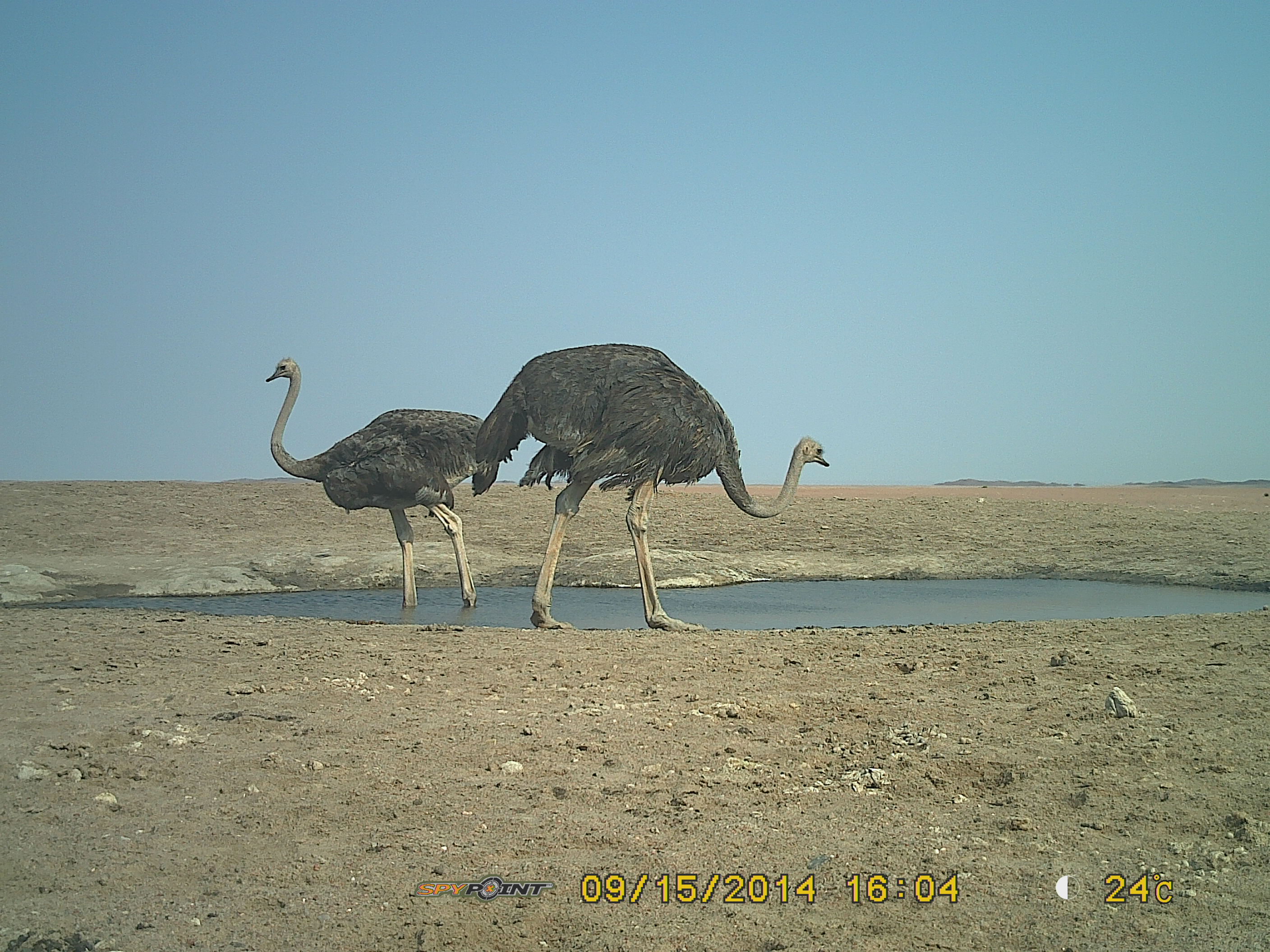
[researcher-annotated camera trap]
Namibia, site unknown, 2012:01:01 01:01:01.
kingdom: Animalia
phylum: Chordata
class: Aves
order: Struthioniformes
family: Struthionidae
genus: Struthio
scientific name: Struthio camelus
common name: common ostrich